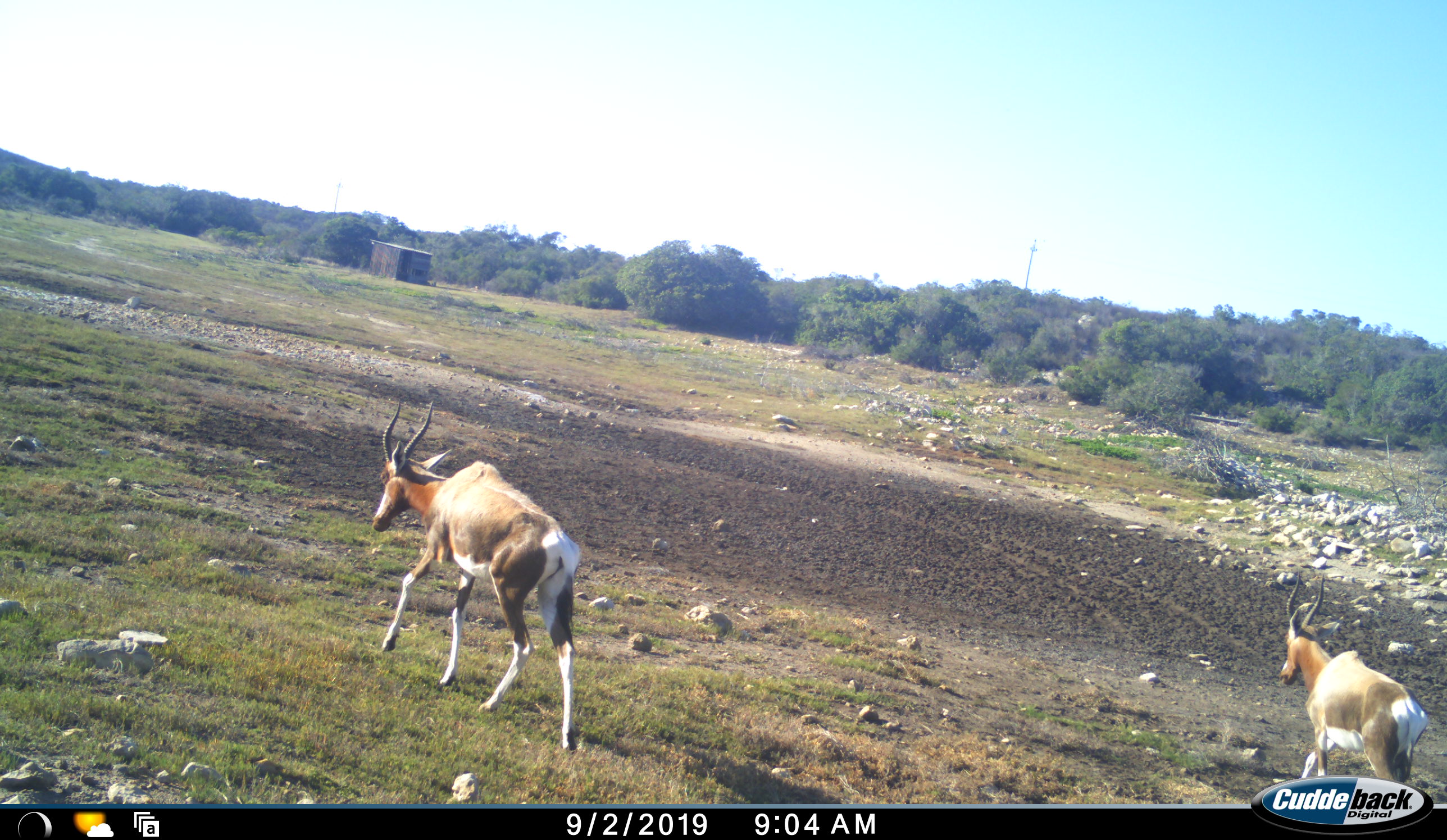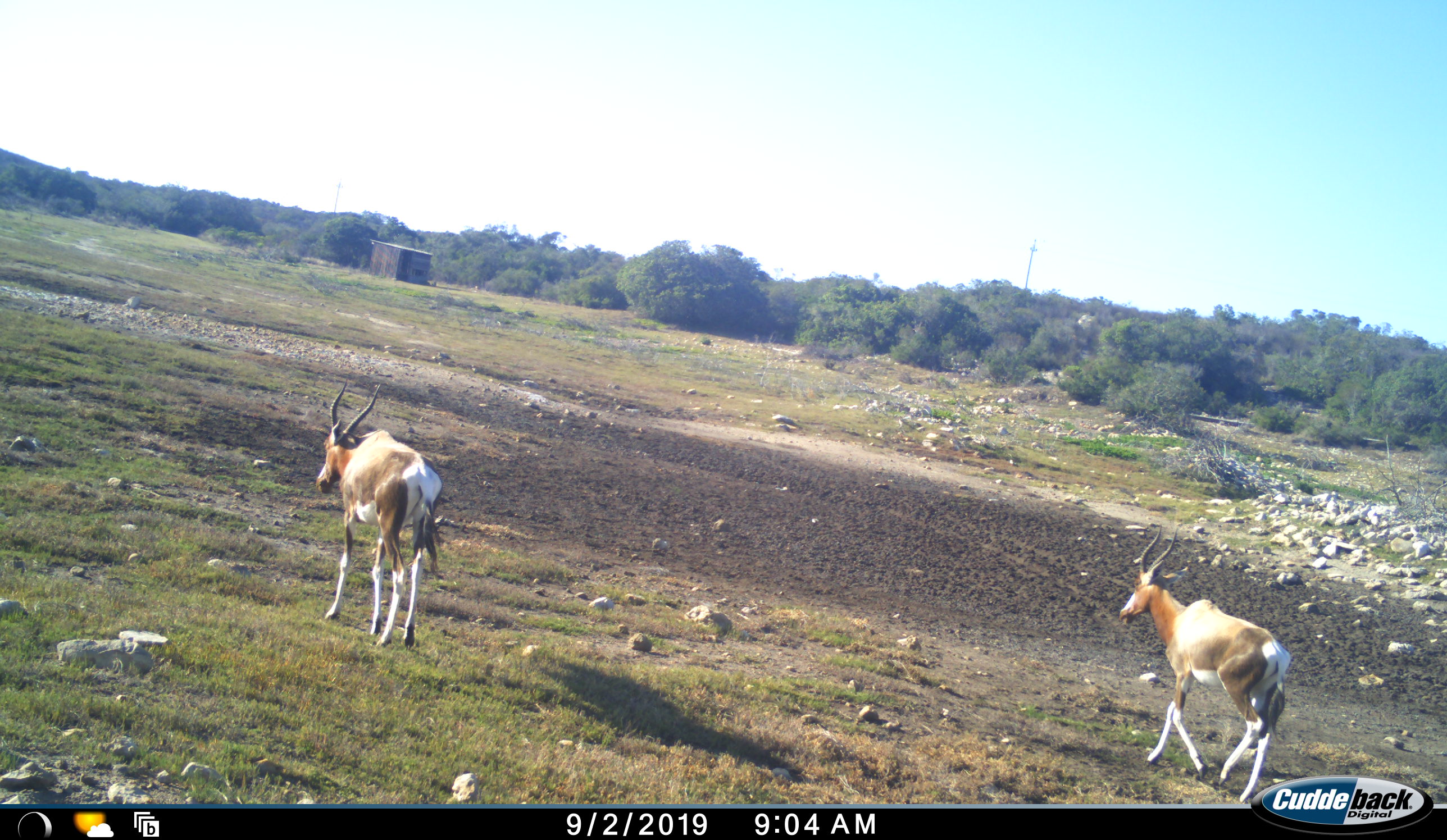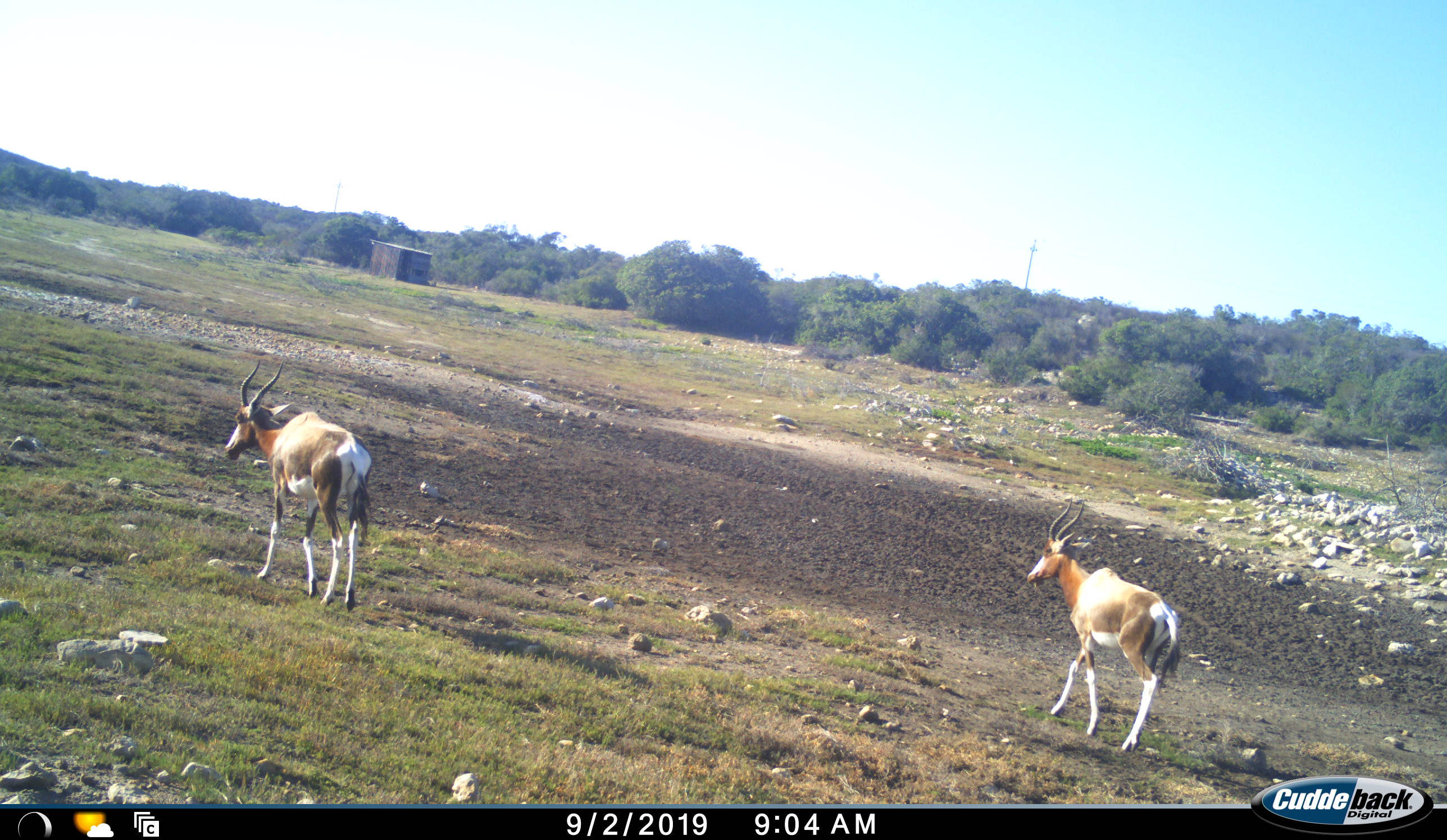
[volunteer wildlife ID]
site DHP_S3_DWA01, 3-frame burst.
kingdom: Animalia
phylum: Chordata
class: Mammalia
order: Artiodactyla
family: Bovidae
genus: Damaliscus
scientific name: Damaliscus pygargus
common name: bontebok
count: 2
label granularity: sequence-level